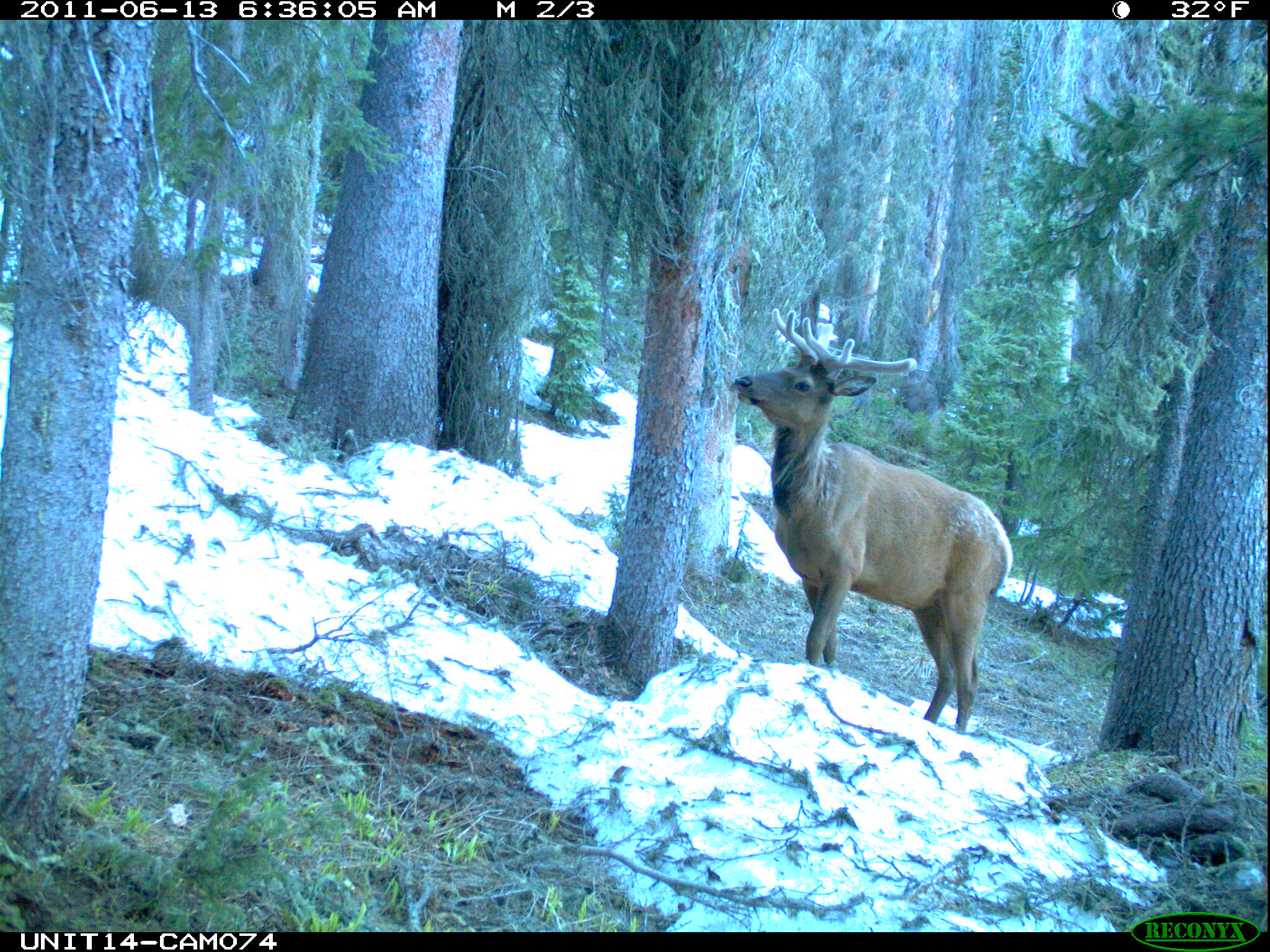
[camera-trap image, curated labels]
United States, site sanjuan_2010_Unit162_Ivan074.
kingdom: Animalia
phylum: Chordata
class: Mammalia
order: Artiodactyla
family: Cervidae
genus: Cervus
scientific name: Cervus elaphus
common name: red deer